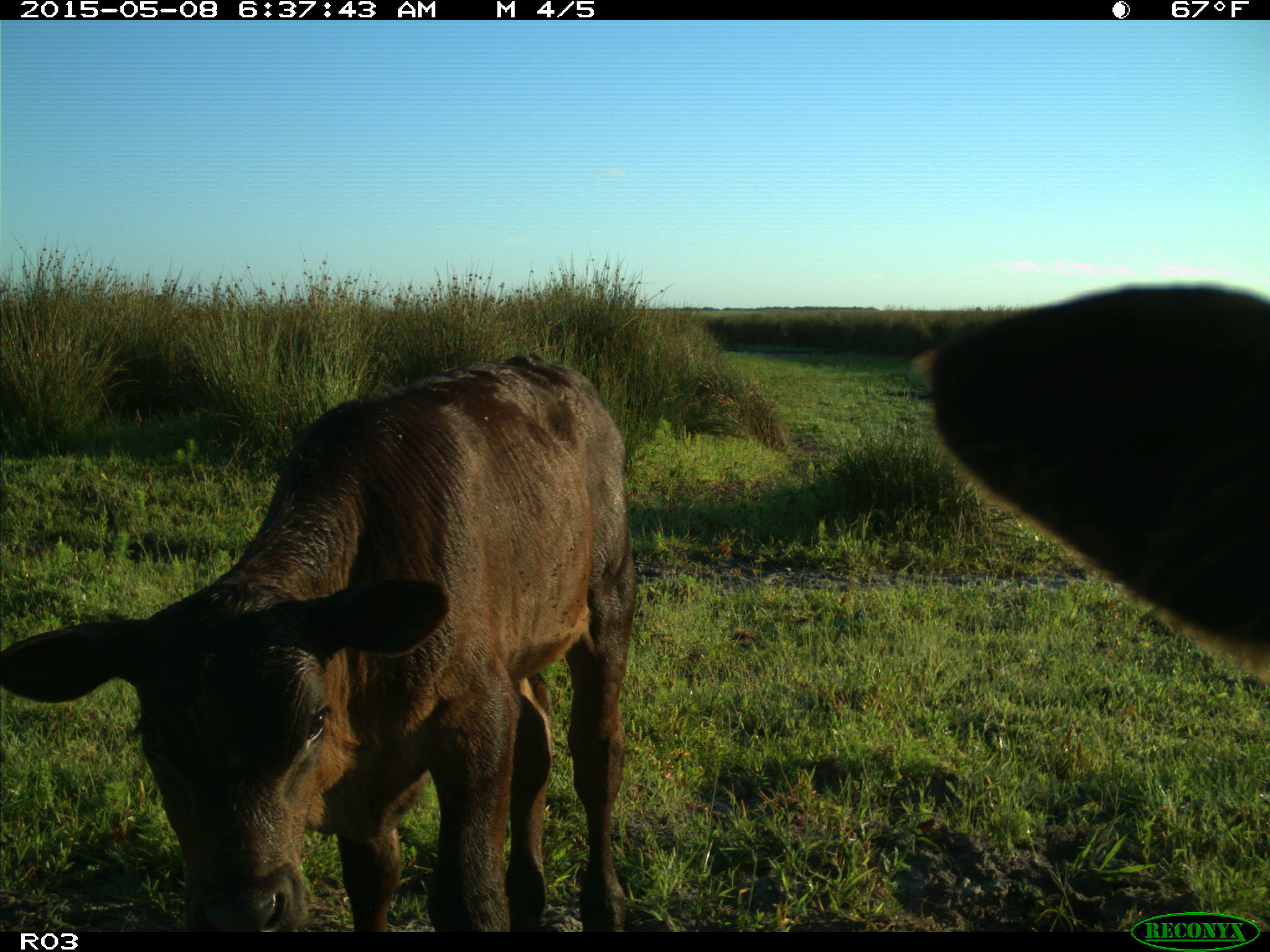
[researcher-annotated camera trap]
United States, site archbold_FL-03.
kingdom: Animalia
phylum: Chordata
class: Mammalia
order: Artiodactyla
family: Bovidae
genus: Bos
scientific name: Bos taurus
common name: domestic cow